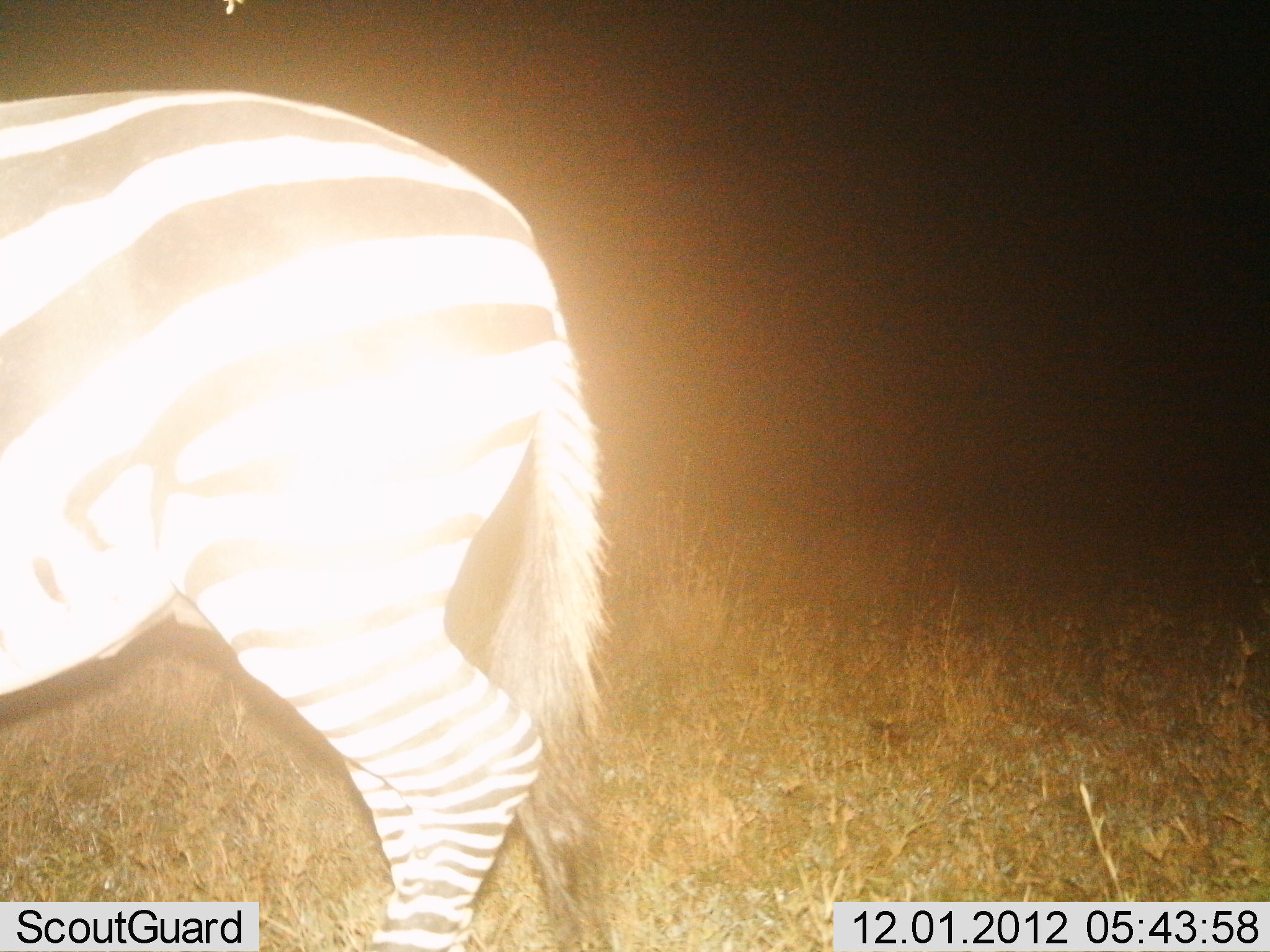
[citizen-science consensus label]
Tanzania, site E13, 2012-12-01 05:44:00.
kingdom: Animalia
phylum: Chordata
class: Mammalia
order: Perissodactyla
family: Equidae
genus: Equus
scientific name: Equus quagga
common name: plains zebra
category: zebra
Zebra (plains zebra) (Equus quagga), count 1. Behavior (volunteer vote fractions): standing 80%, resting 0%, moving 20%, interacting 0%. Young present (vote fraction): 0%. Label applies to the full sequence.